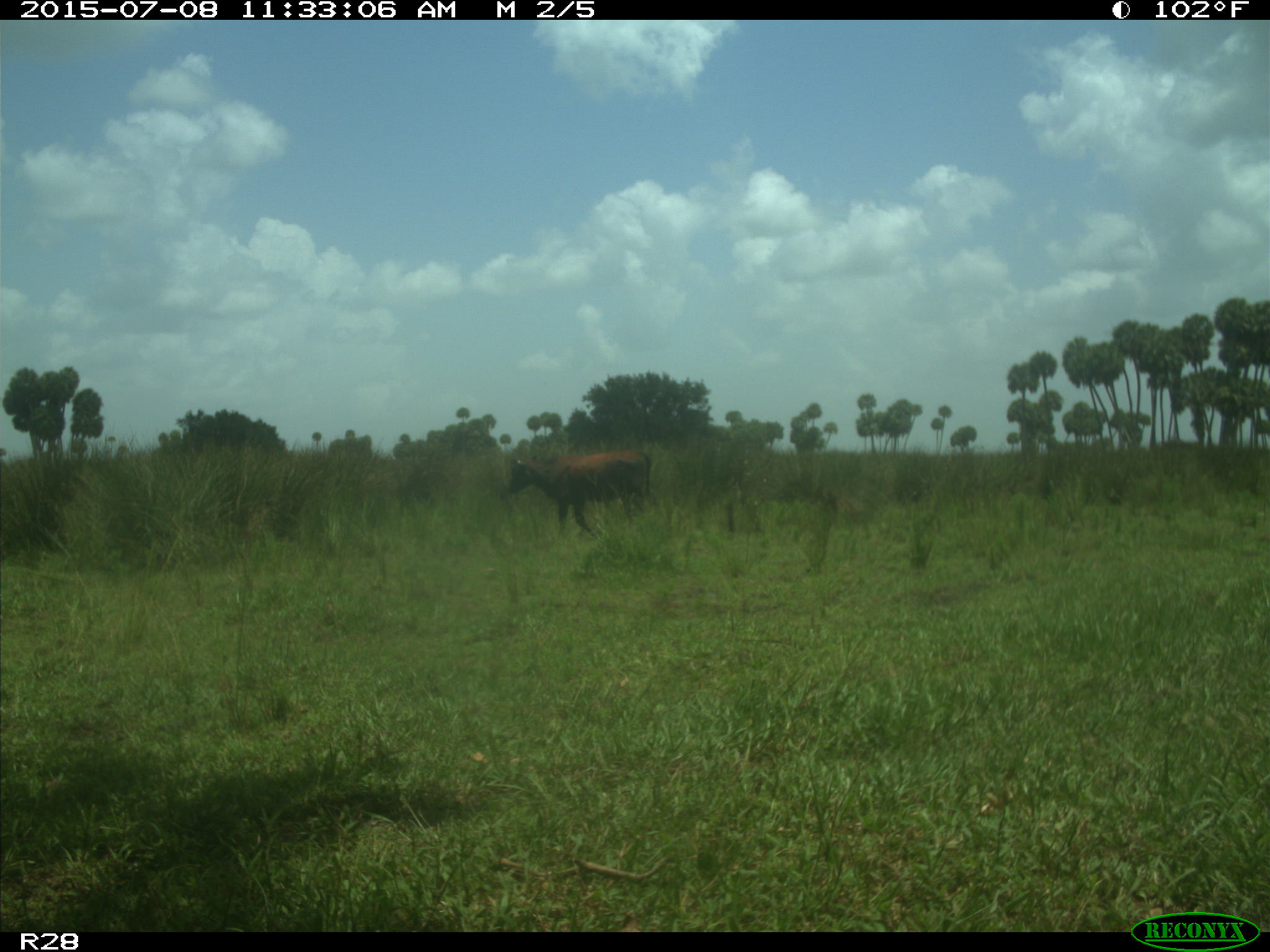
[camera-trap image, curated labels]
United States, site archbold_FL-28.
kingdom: Animalia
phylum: Chordata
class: Mammalia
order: Artiodactyla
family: Bovidae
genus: Bos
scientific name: Bos taurus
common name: domestic cow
Bos taurus (domestic cow).